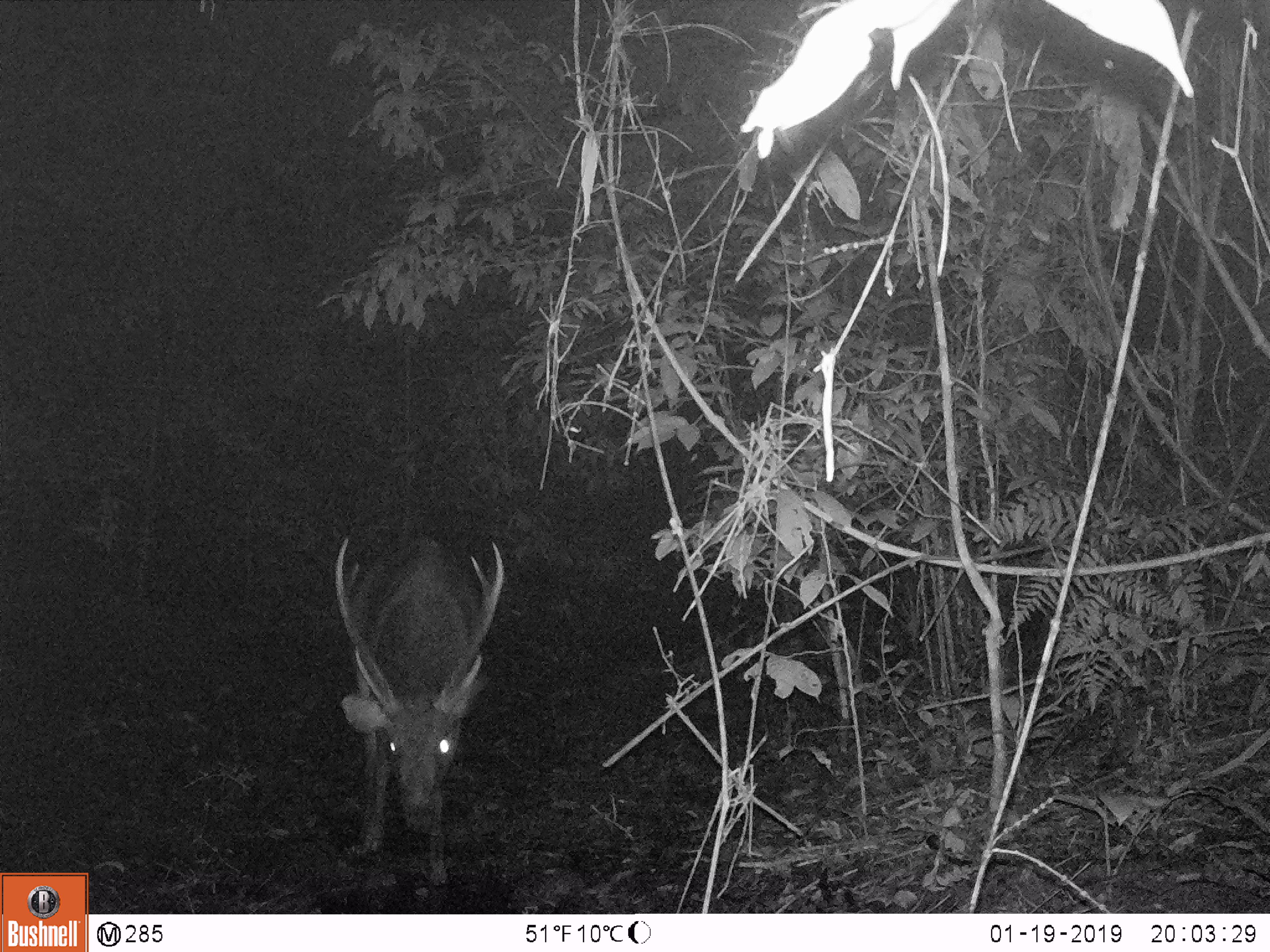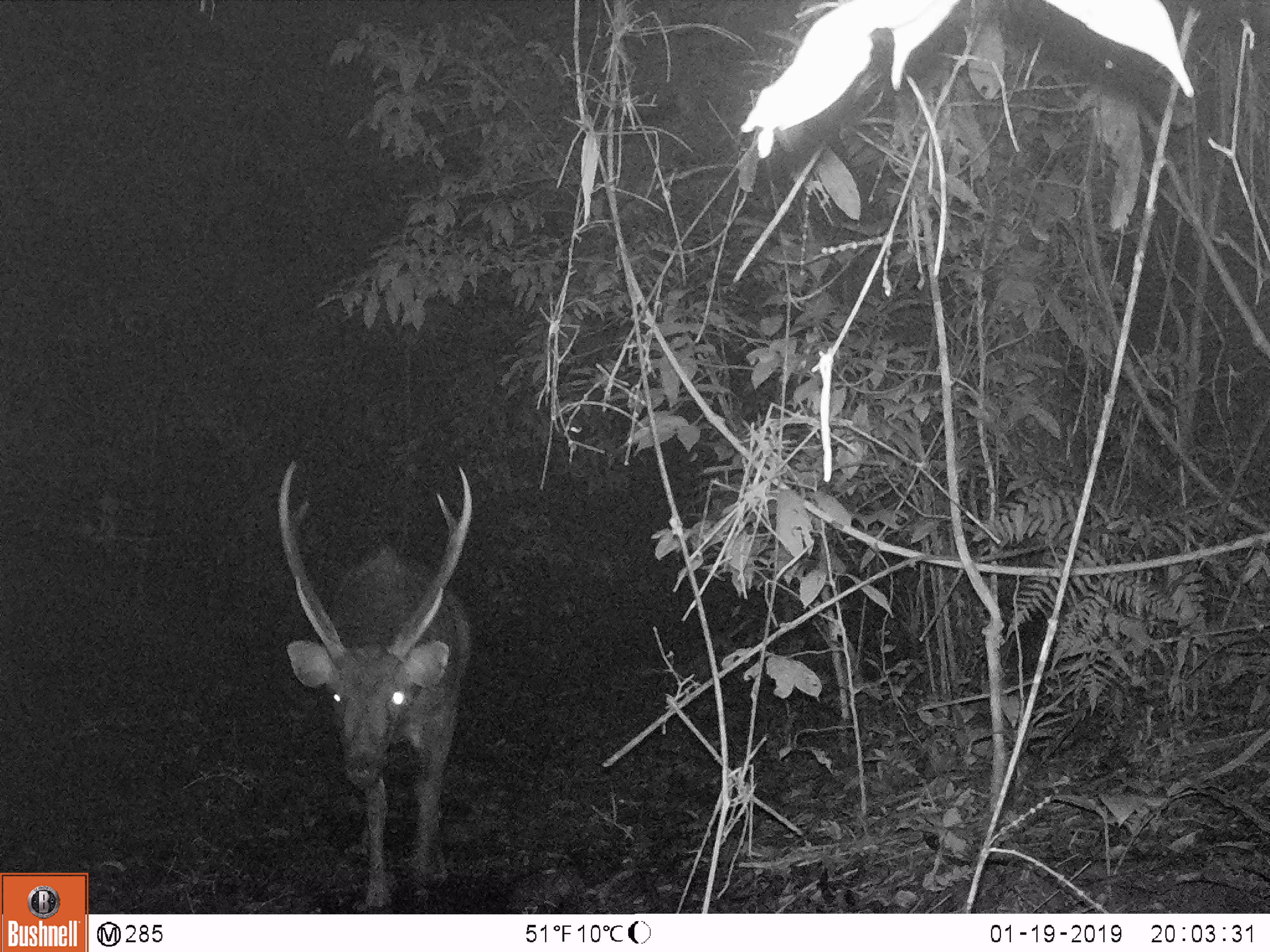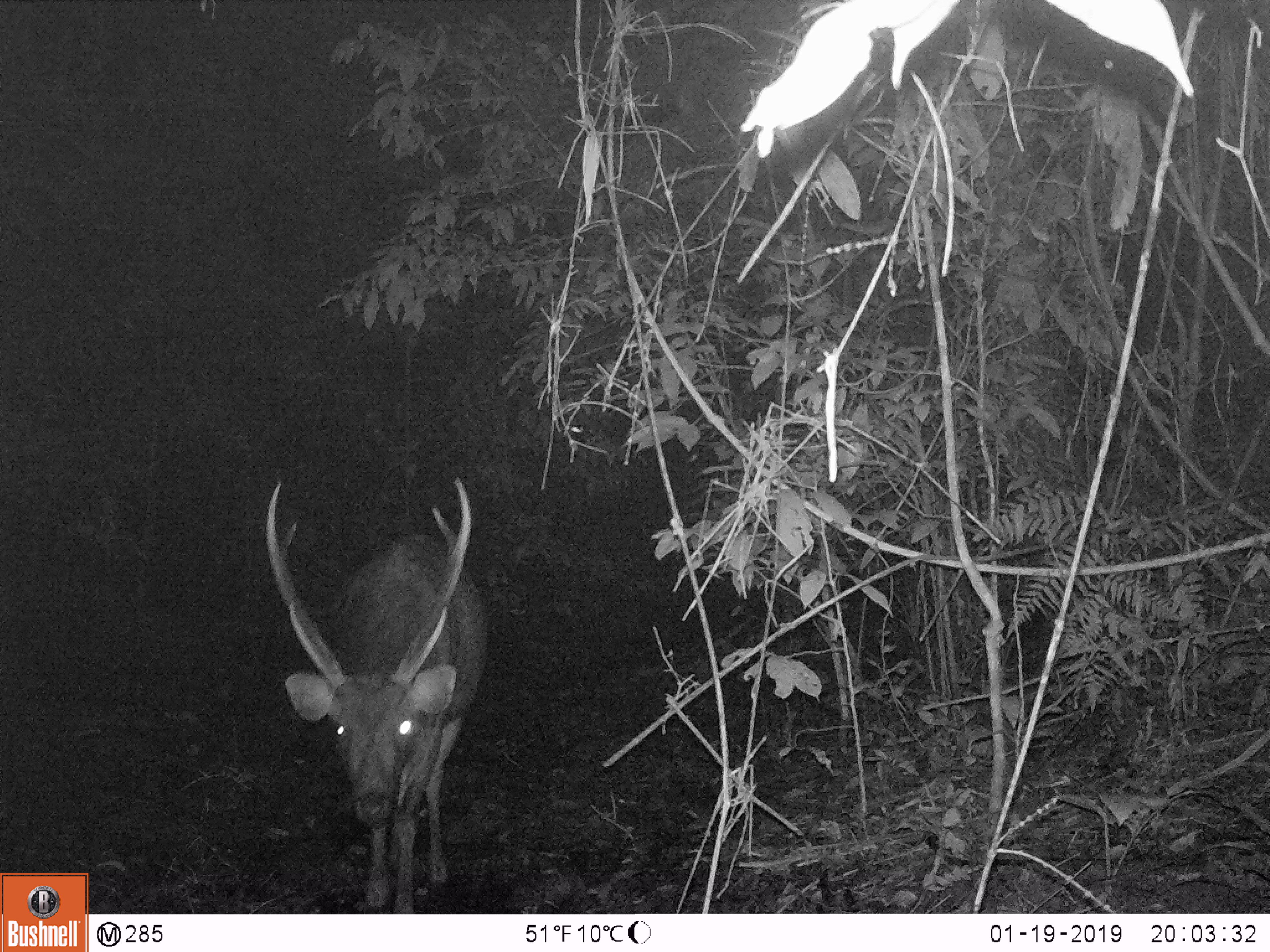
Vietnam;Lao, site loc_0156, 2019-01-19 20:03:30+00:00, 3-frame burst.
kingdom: Animalia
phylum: Chordata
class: Mammalia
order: Artiodactyla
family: Cervidae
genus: Rusa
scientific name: Rusa unicolor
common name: sambar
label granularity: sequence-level